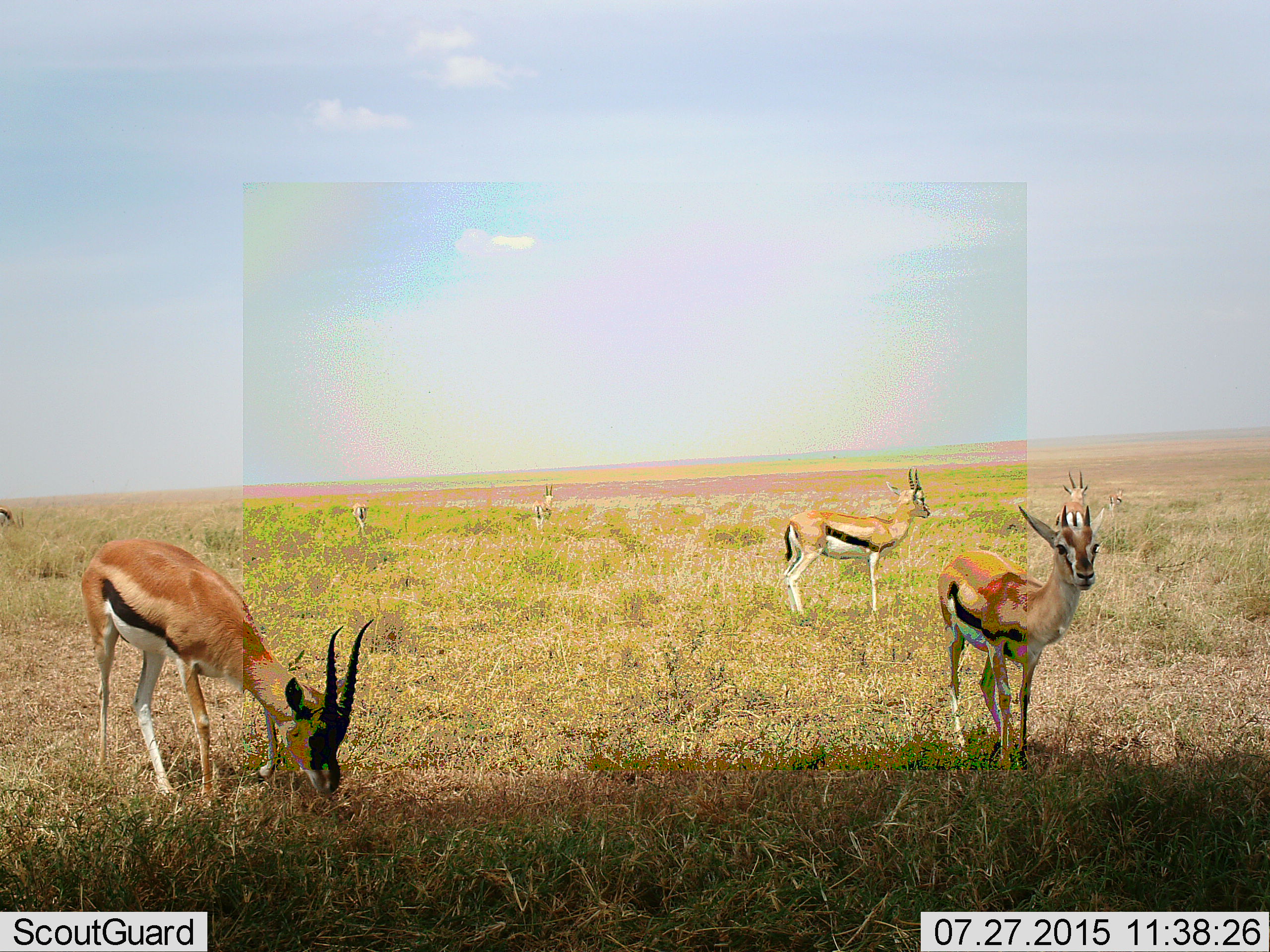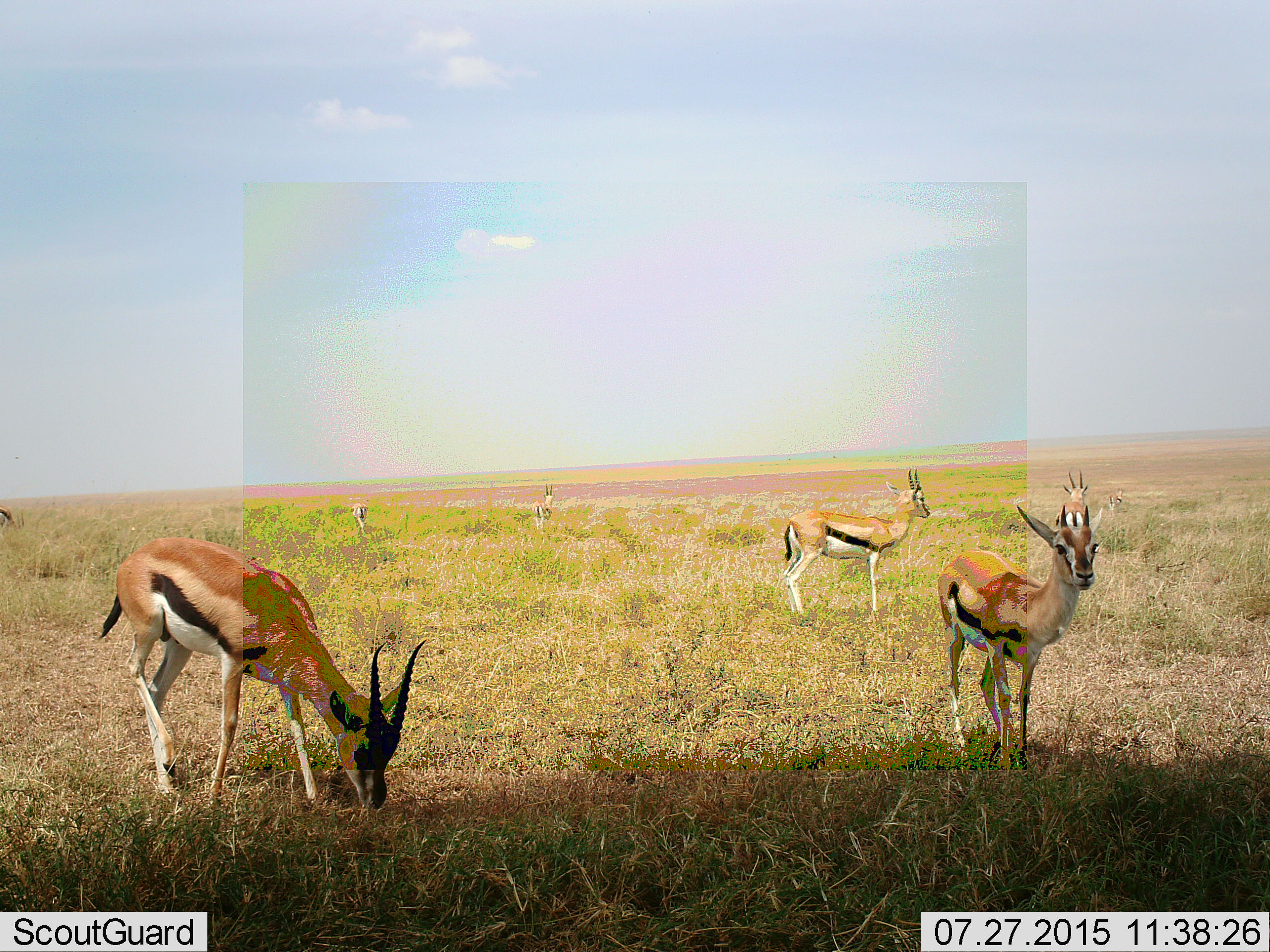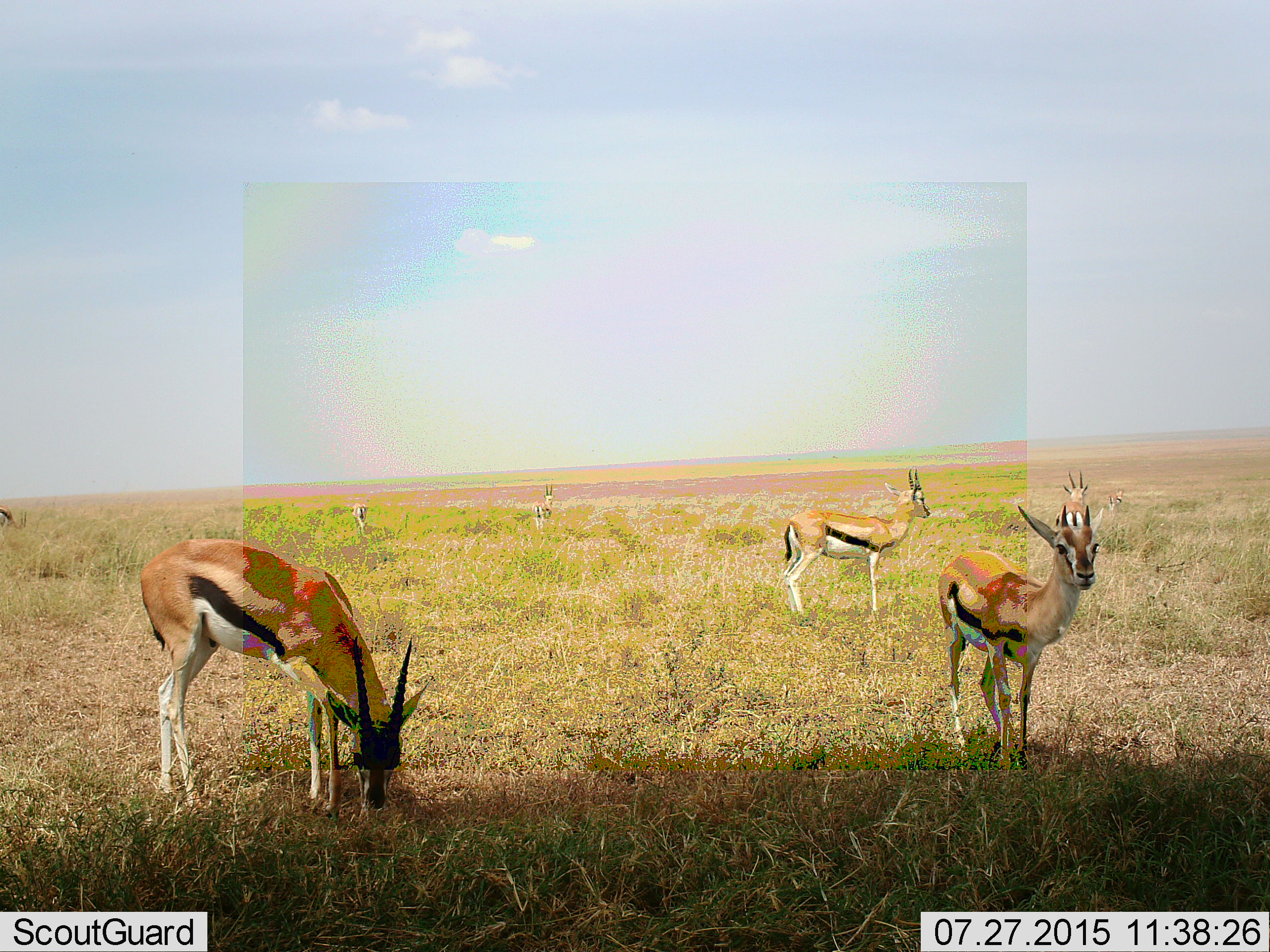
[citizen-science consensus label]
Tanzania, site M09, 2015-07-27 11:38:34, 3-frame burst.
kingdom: Animalia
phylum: Chordata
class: Mammalia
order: Artiodactyla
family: Bovidae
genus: Eudorcas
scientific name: Eudorcas thomsonii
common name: thomson's gazelle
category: gazellethomsons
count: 8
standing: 100%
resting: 11%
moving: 22%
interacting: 11%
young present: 11%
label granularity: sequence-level